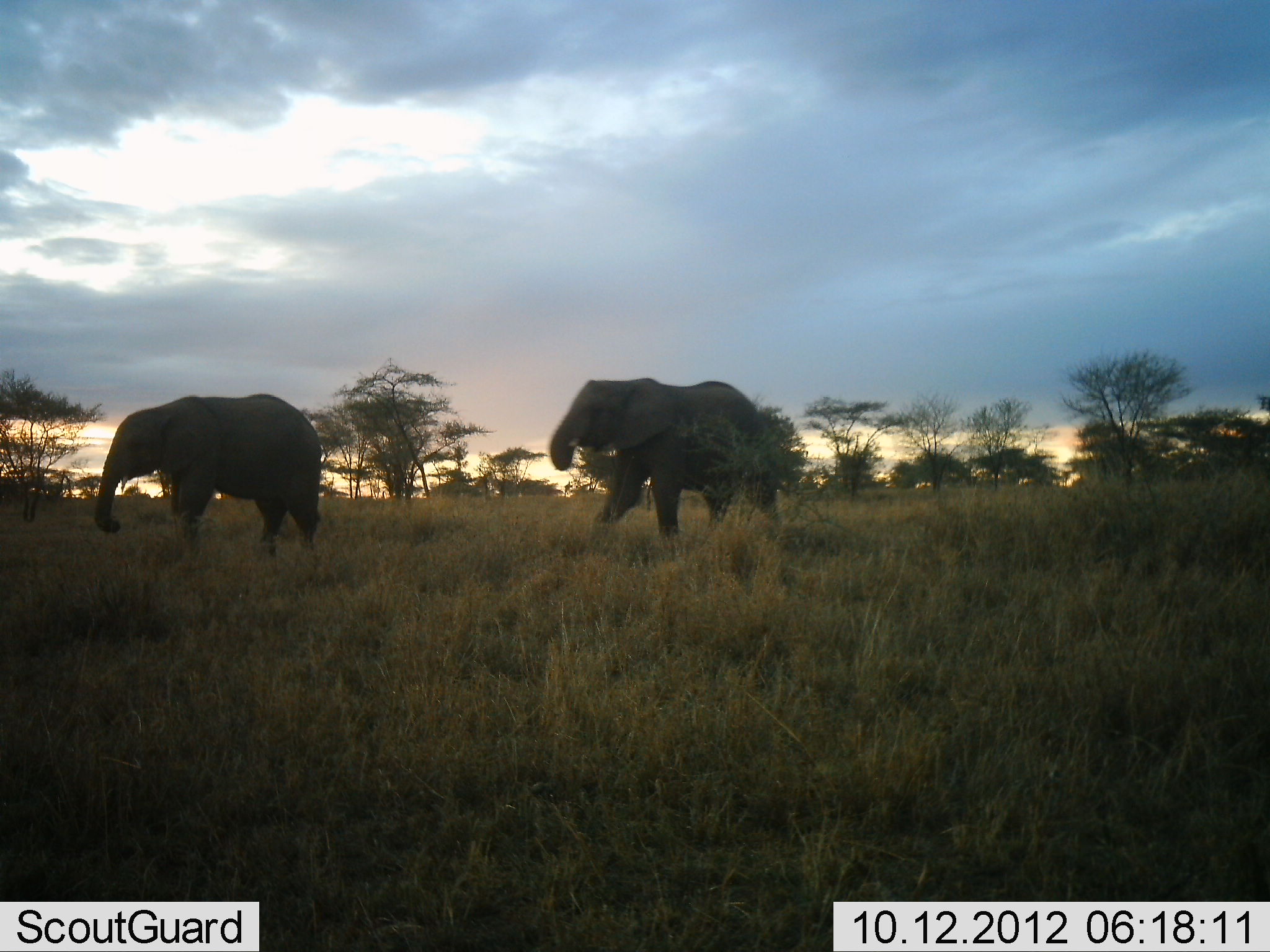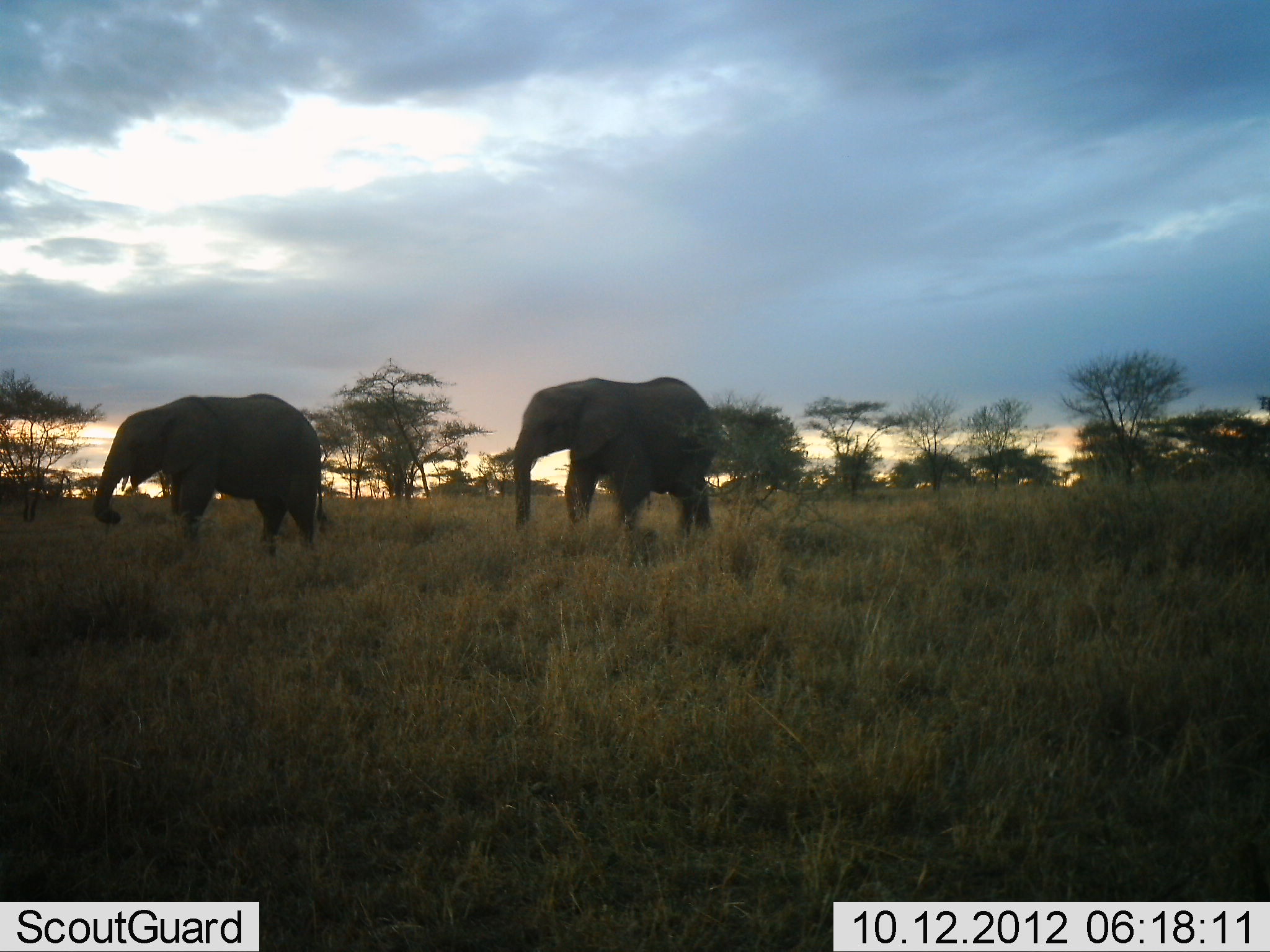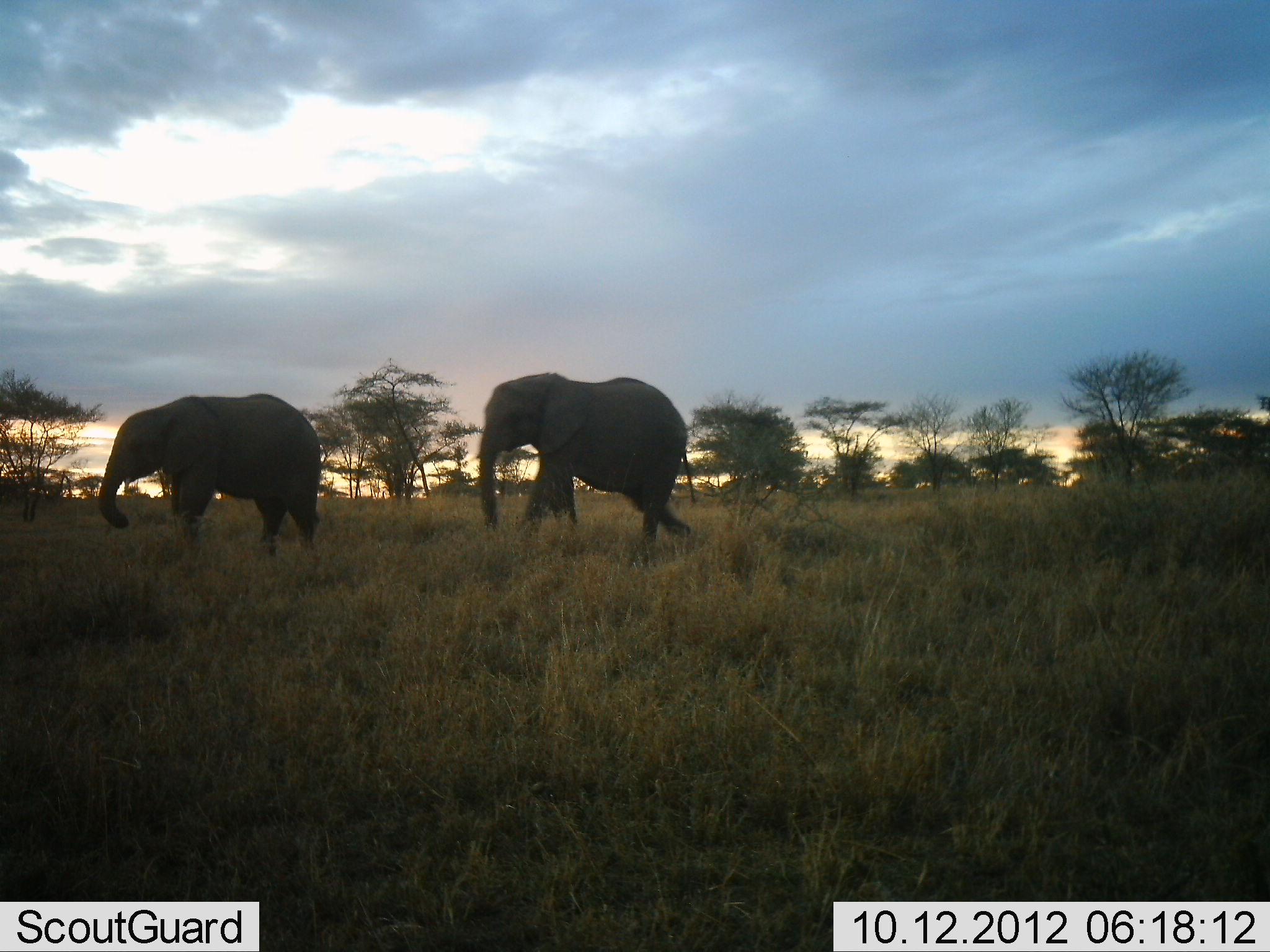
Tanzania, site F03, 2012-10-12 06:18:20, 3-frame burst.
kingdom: Animalia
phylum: Chordata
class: Mammalia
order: Proboscidea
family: Elephantidae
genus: Loxodonta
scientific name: Loxodonta africana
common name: african bush elephant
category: elephant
Elephant (african bush elephant) (Loxodonta africana), count 2. Behavior (volunteer vote fractions): standing 40%, resting 0%, moving 80%, interacting 0%. Young present (vote fraction): 0%. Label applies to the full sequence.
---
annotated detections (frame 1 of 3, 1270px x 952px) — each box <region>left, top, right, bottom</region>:
animal: <region>549, 377, 788, 555</region>; <region>94, 392, 323, 562</region>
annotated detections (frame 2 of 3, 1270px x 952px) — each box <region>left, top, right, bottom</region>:
animal: <region>93, 392, 329, 562</region>; <region>512, 374, 719, 556</region>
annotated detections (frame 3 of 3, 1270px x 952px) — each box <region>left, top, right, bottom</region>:
animal: <region>479, 371, 696, 568</region>; <region>97, 392, 322, 563</region>